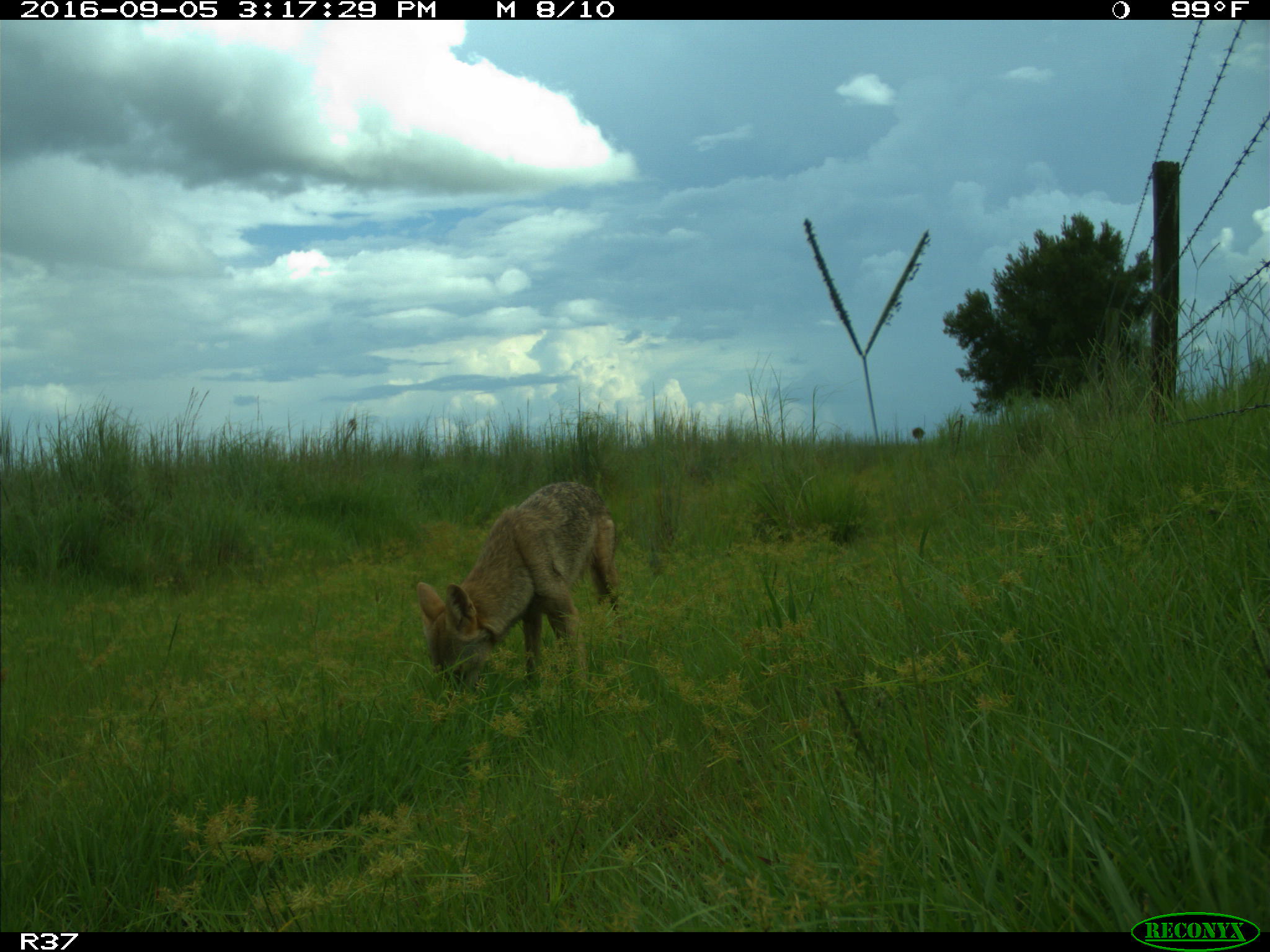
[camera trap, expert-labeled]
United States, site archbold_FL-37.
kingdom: Animalia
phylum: Chordata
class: Mammalia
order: Carnivora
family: Canidae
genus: Canis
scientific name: Canis latrans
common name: coyote